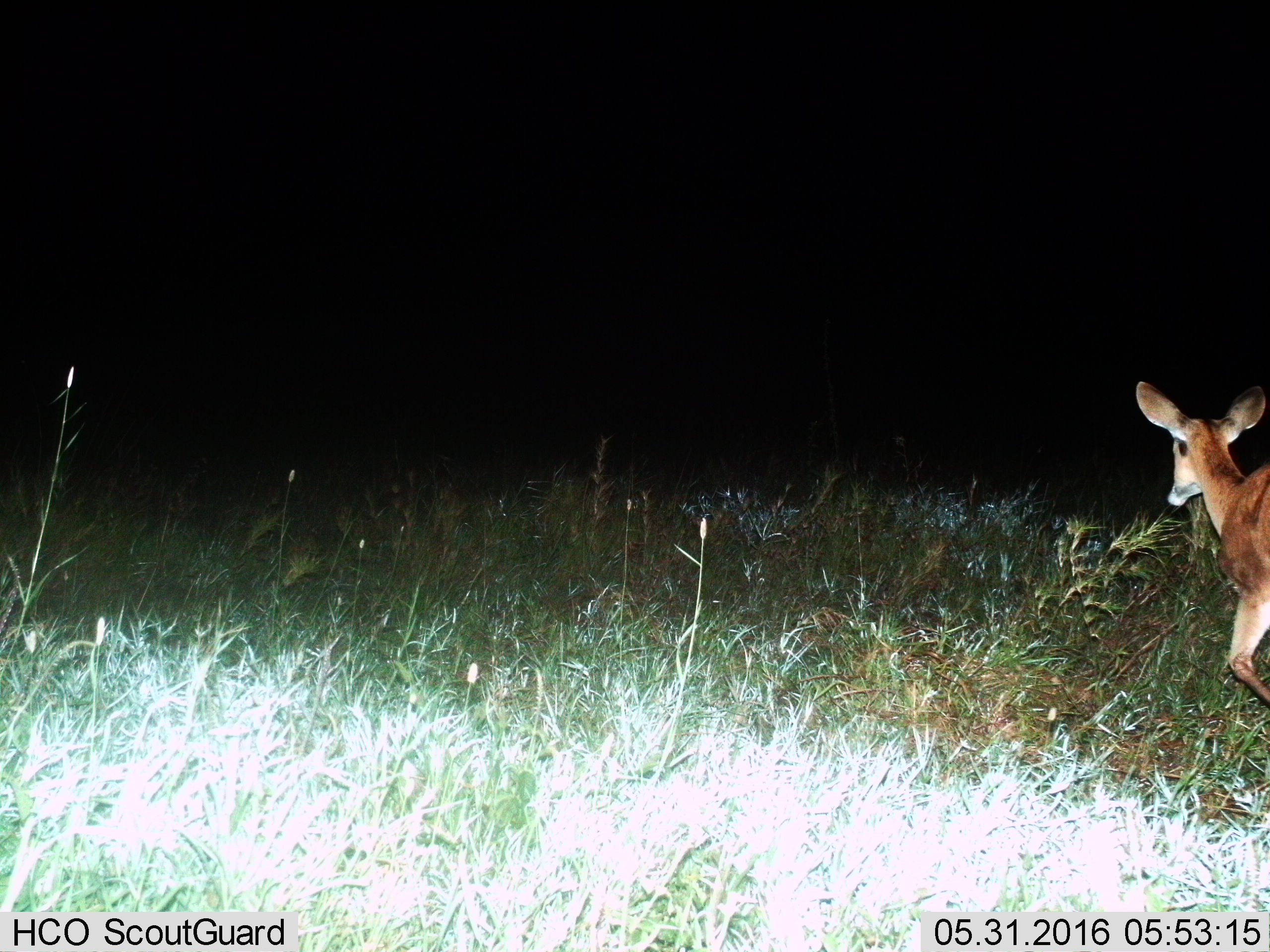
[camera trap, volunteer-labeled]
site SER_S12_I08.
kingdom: Animalia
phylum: Chordata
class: Mammalia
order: Artiodactyla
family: Bovidae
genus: Redunca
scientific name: Redunca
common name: reedbuck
Reedbuck (Redunca), count 1. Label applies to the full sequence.